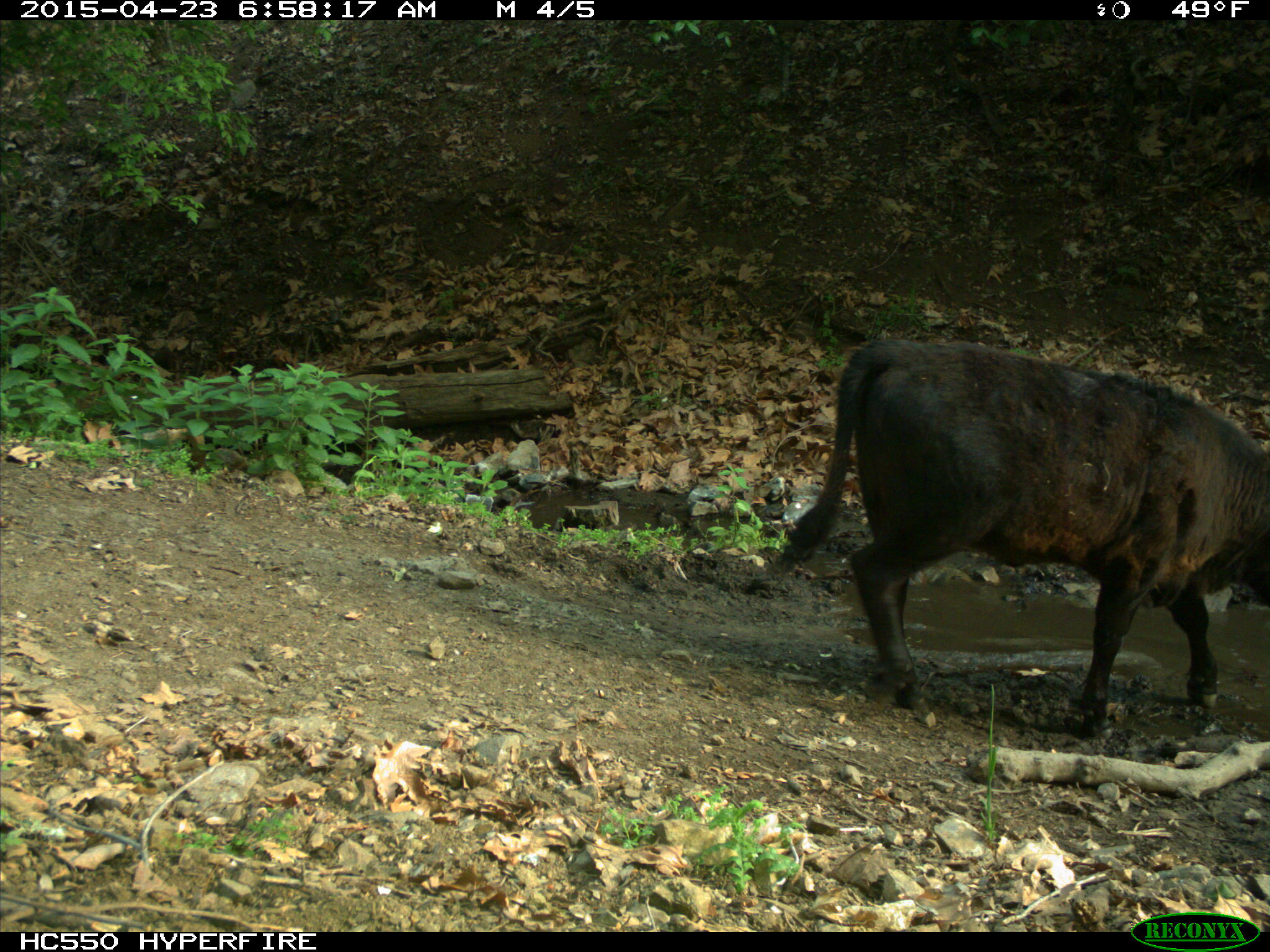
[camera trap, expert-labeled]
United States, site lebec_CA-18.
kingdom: Animalia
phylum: Chordata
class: Mammalia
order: Artiodactyla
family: Bovidae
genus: Bos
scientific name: Bos taurus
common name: domestic cow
Bos taurus (domestic cow).